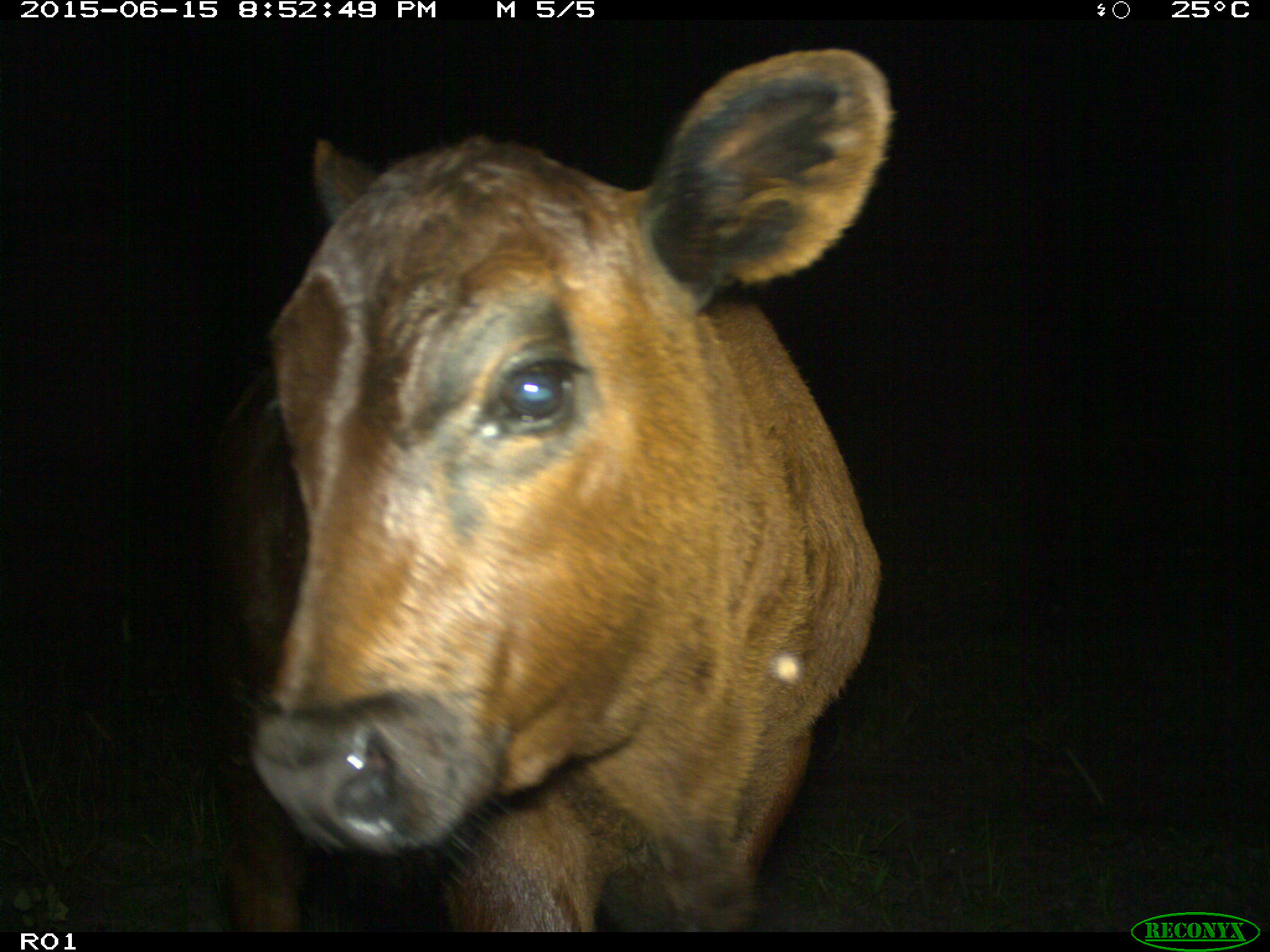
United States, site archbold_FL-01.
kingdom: Animalia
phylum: Chordata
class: Mammalia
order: Artiodactyla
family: Bovidae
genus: Bos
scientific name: Bos taurus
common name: domestic cow